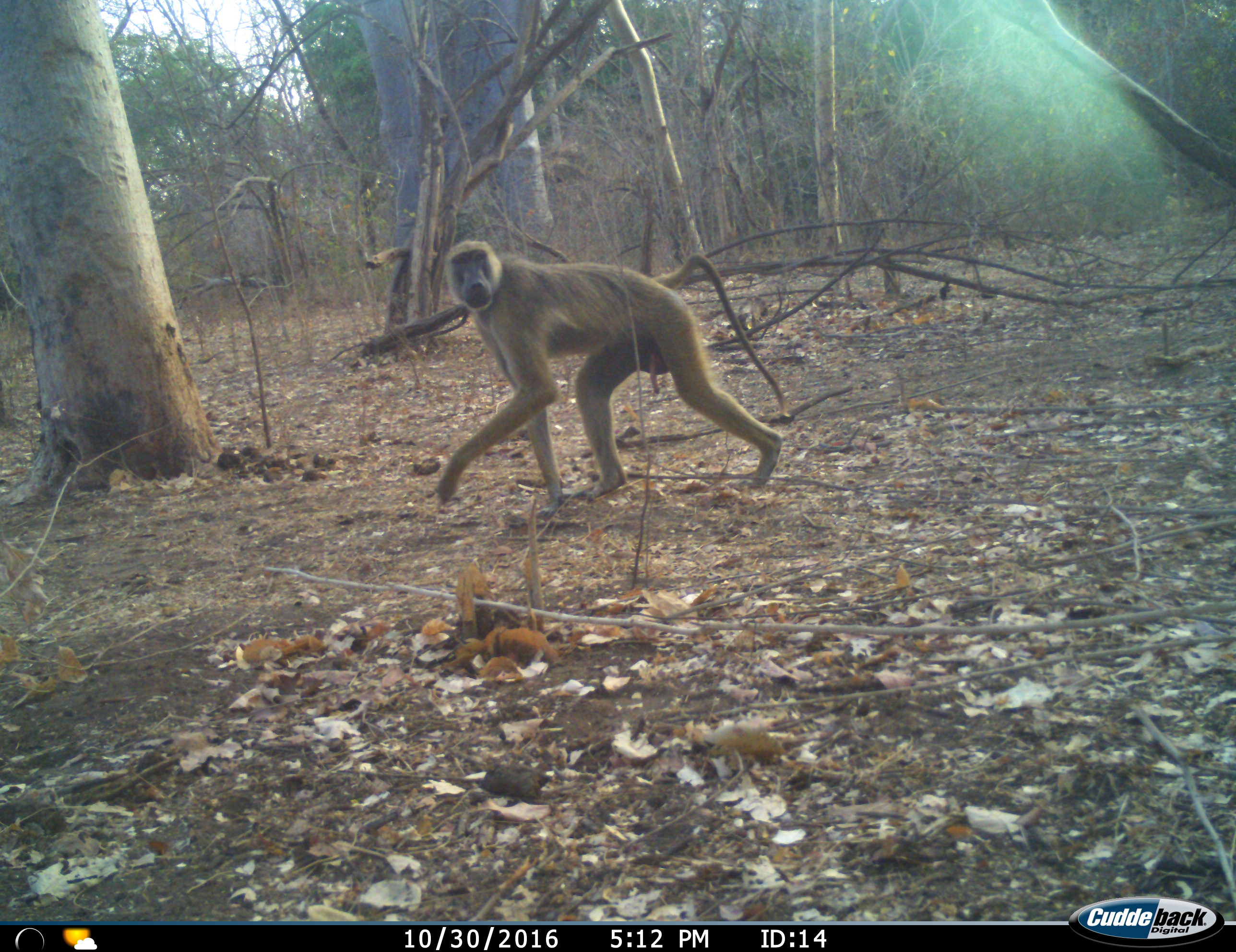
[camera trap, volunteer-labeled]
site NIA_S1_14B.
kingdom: Animalia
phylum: Chordata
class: Mammalia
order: Primates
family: Cercopithecidae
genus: Papio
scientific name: Papio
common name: baboon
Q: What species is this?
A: Baboon (Papio).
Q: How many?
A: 1.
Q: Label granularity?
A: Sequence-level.